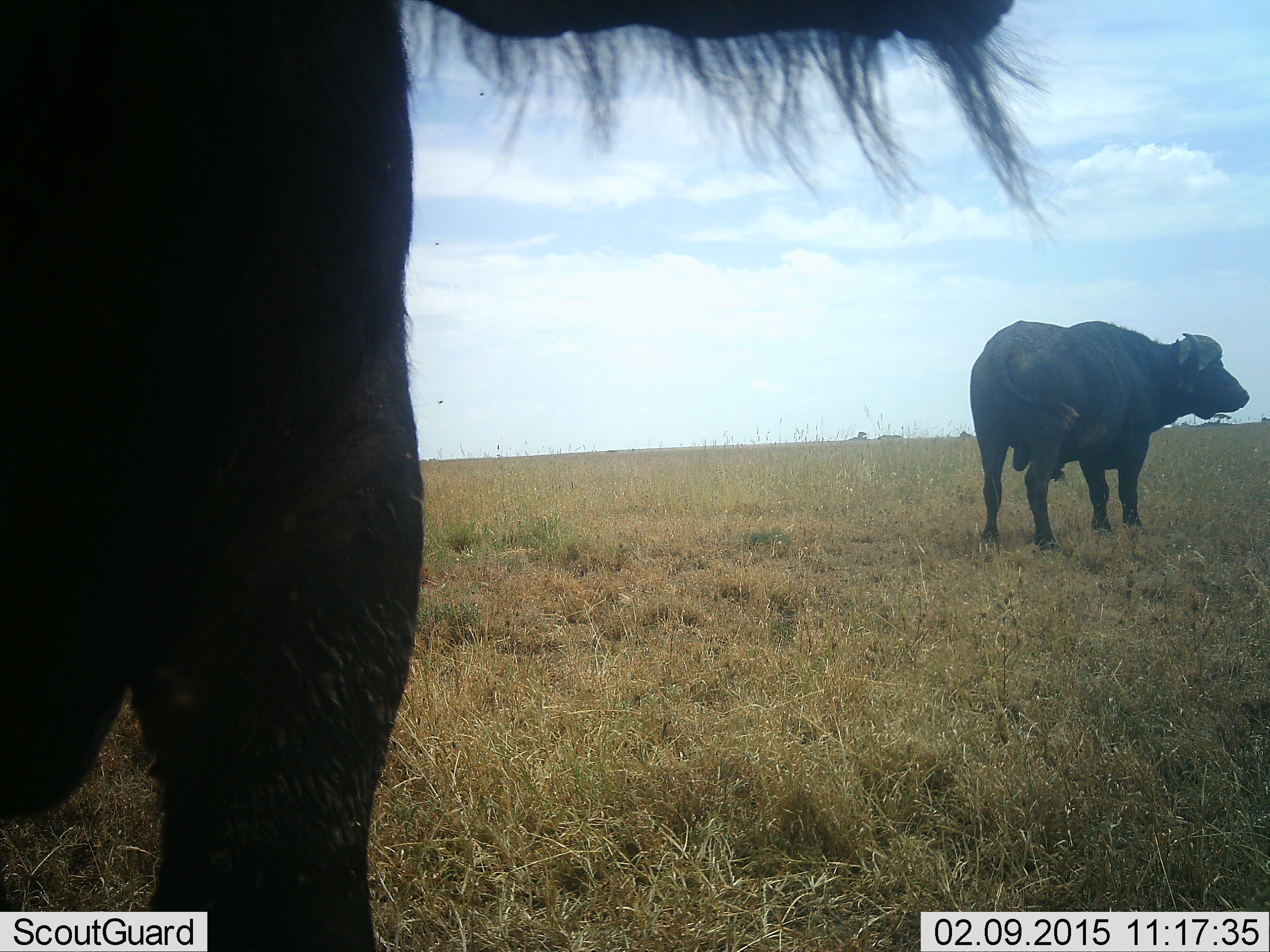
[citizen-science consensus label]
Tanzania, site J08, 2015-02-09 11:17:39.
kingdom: Animalia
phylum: Chordata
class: Mammalia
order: Artiodactyla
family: Bovidae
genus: Syncerus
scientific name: Syncerus caffer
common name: cape buffalo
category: buffalo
Buffalo (cape buffalo) (Syncerus caffer), count 2. Behavior (volunteer vote fractions): standing 100%, resting 0%, moving 10%, interacting 10%. Young present (vote fraction): 0%. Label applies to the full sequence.